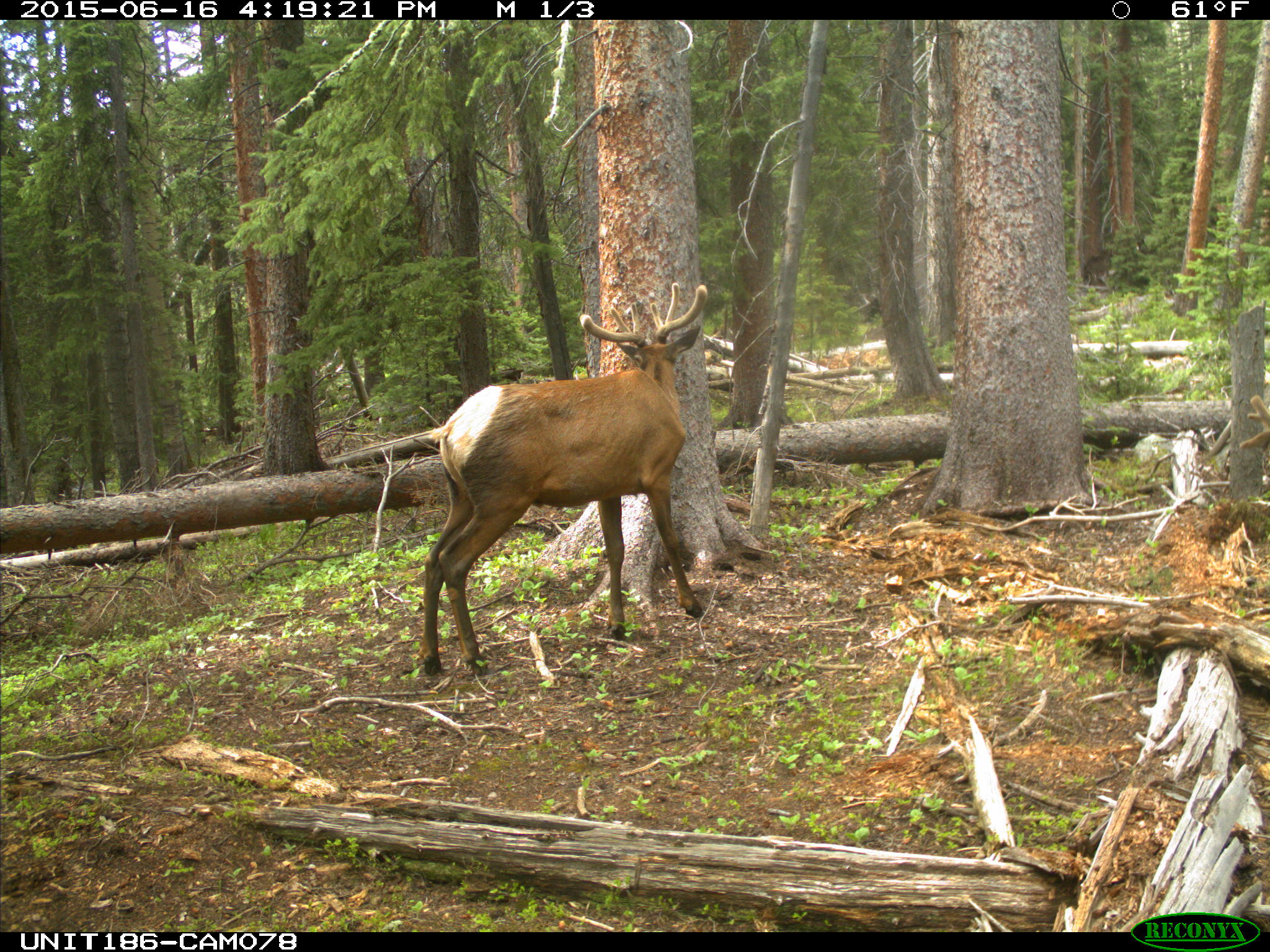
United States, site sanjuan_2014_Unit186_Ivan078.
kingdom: Animalia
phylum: Chordata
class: Mammalia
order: Artiodactyla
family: Cervidae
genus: Cervus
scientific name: Cervus elaphus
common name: red deer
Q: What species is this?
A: Cervus elaphus (red deer).